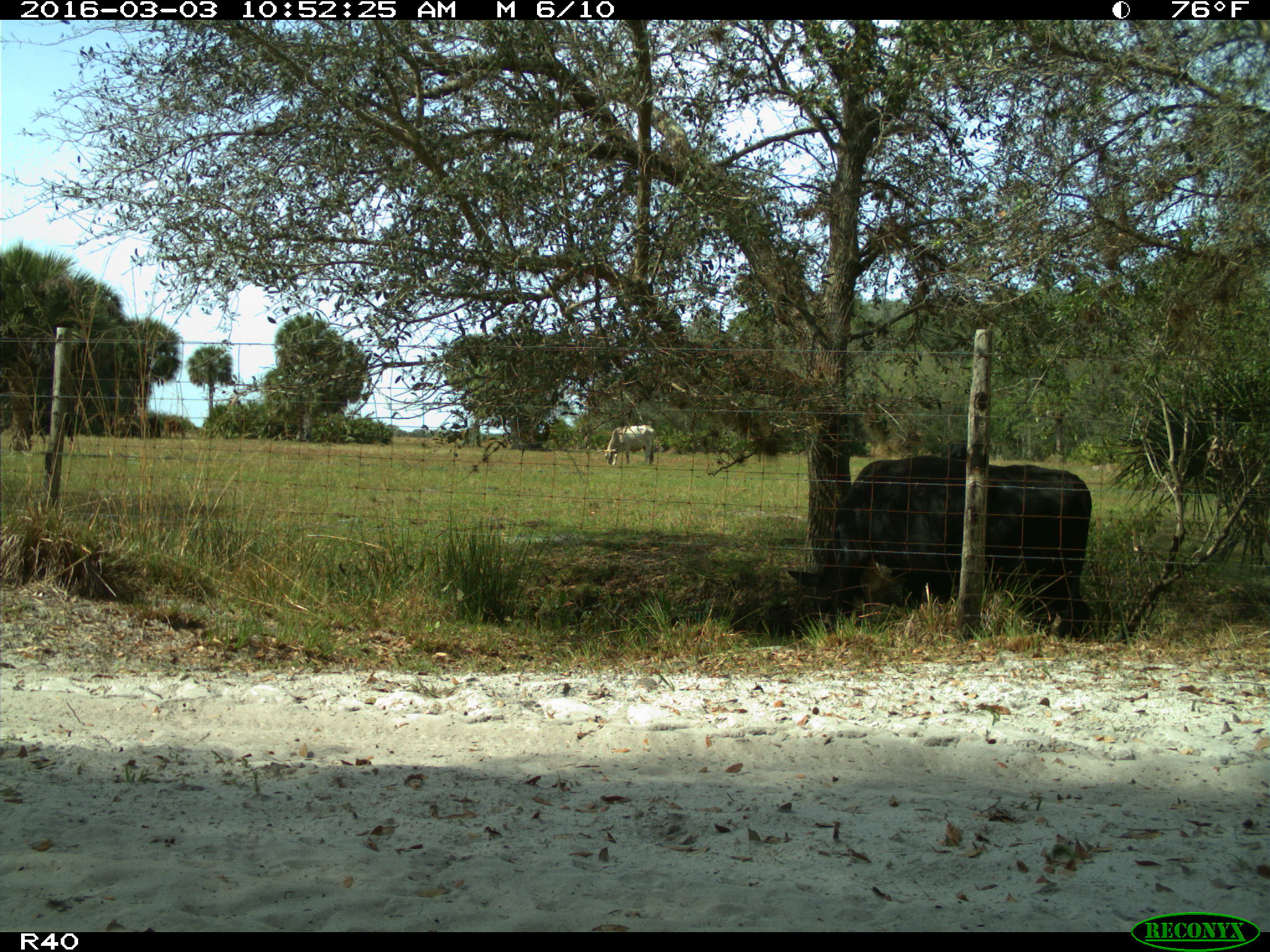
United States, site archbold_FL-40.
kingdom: Animalia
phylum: Chordata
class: Mammalia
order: Artiodactyla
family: Bovidae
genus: Bos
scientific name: Bos taurus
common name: domestic cow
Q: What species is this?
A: Bos taurus (domestic cow).